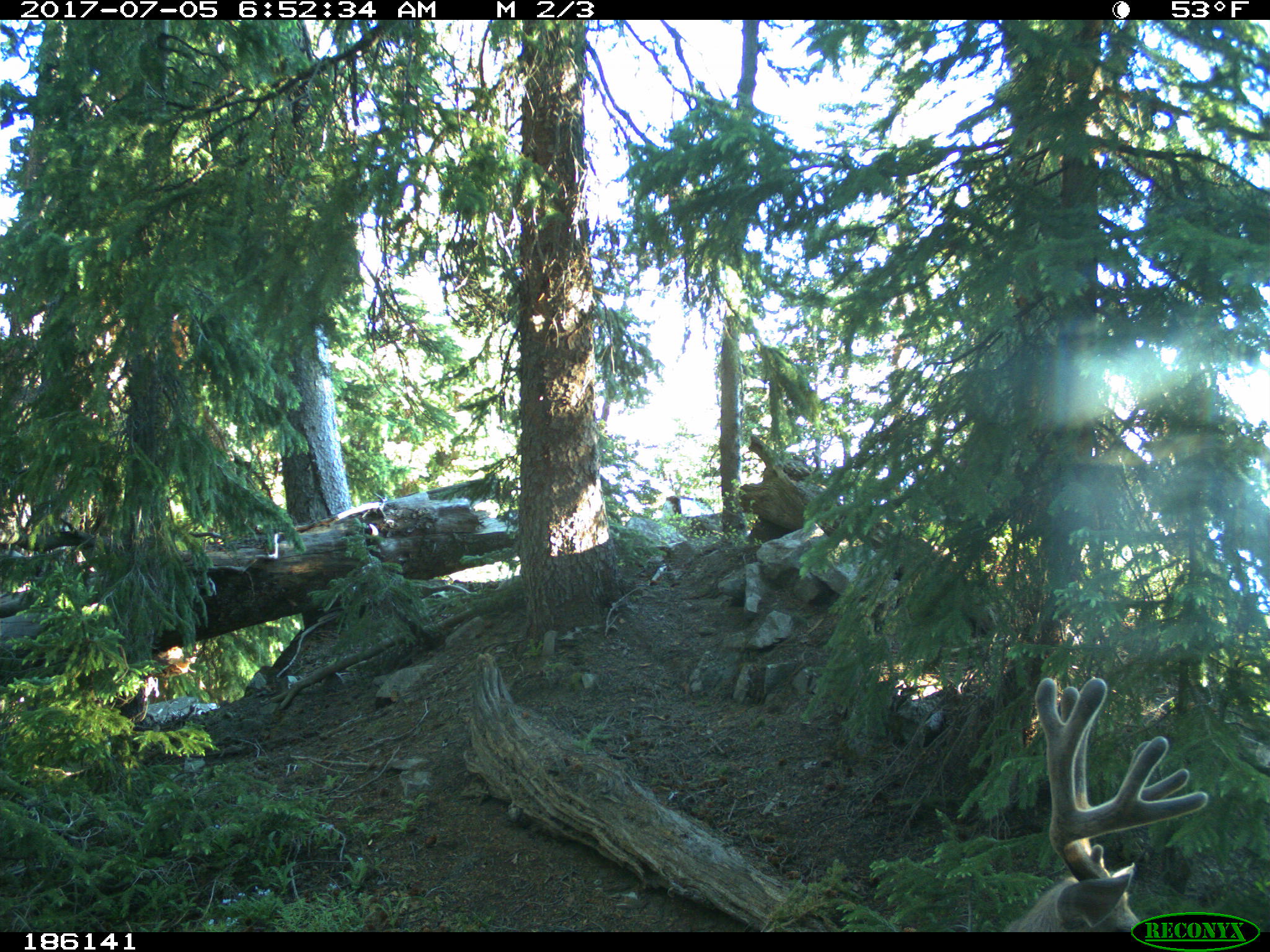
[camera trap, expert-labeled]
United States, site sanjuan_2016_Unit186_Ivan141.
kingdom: Animalia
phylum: Chordata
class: Mammalia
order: Artiodactyla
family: Cervidae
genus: Odocoileus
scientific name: Odocoileus hemionus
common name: mule deer